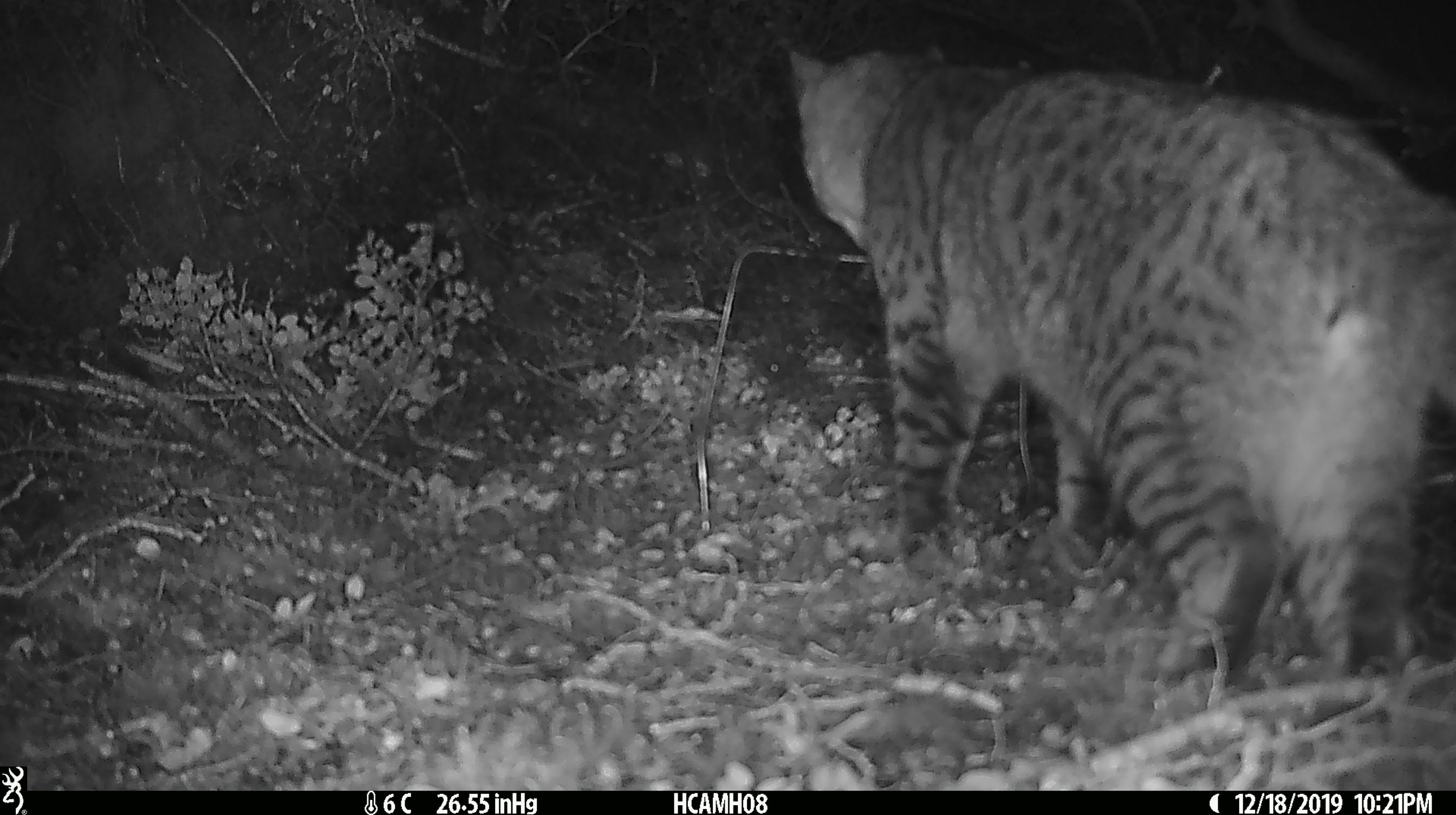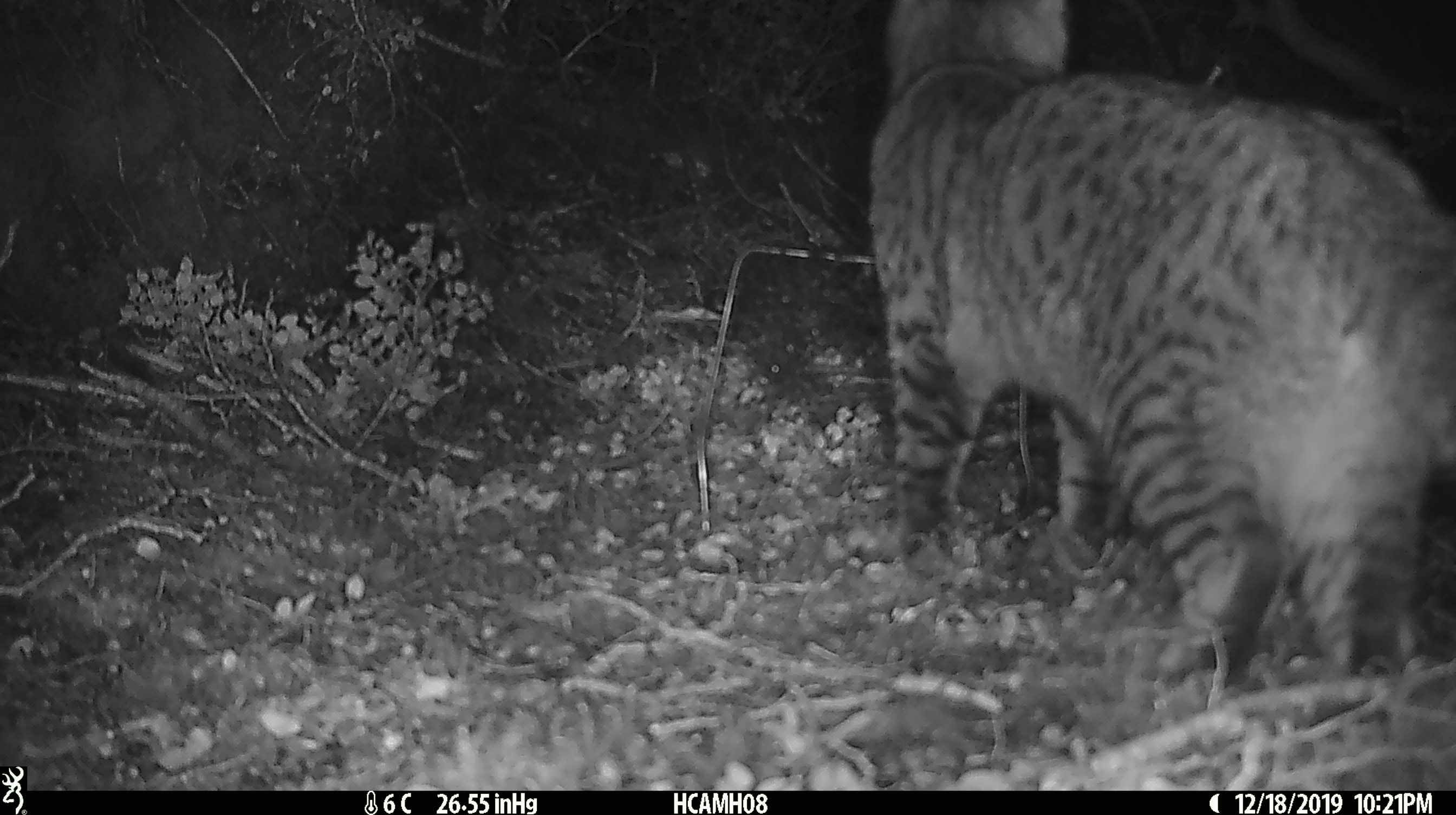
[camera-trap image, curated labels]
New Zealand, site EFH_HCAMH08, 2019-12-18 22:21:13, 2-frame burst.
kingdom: Animalia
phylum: Chordata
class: Mammalia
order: Carnivora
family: Felidae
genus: Felis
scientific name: Felis catus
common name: domestic cat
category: cat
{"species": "cat (domestic cat) (Felis catus)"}